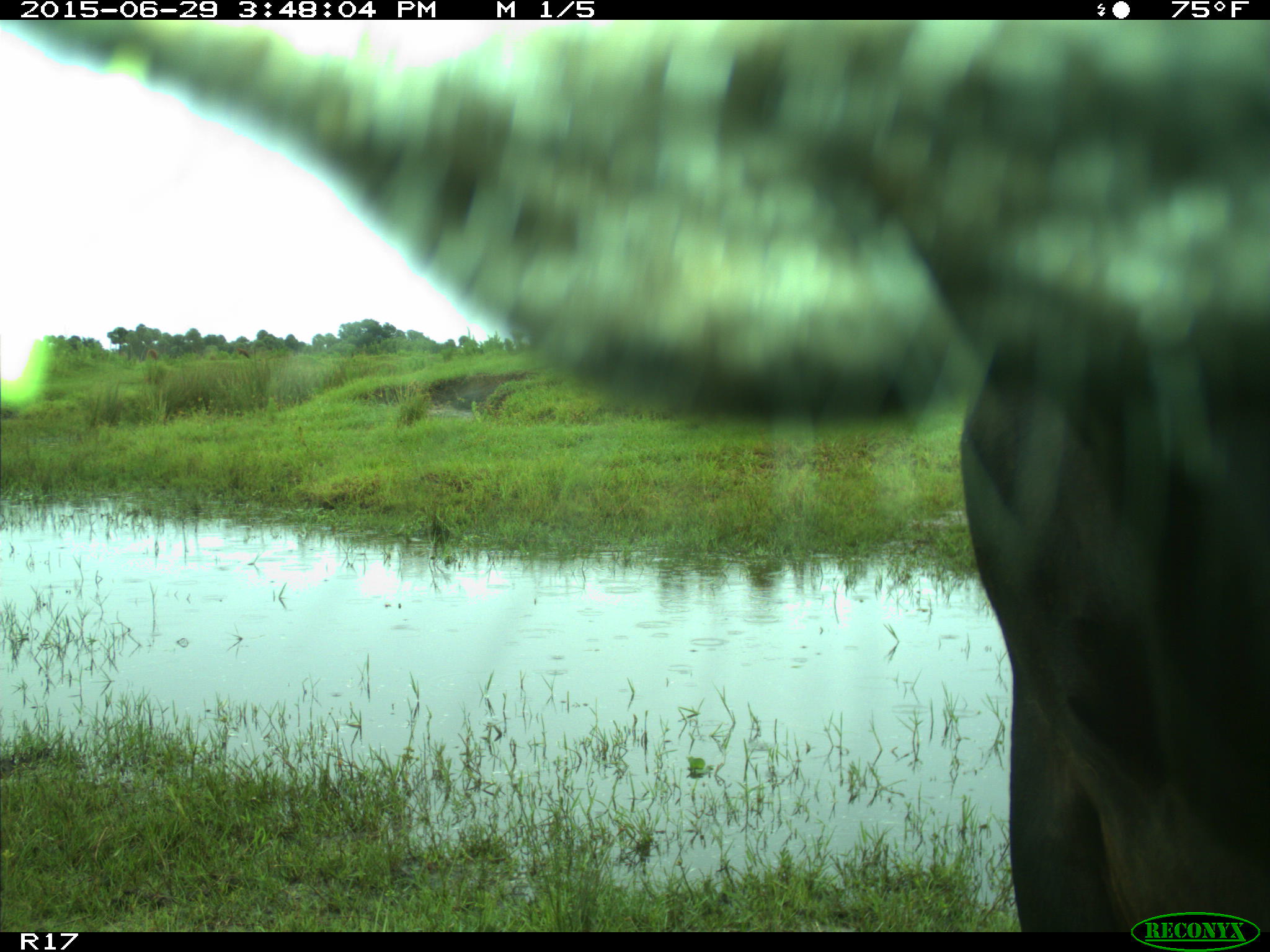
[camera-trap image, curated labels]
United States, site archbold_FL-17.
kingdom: Animalia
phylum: Chordata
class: Mammalia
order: Artiodactyla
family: Bovidae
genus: Bos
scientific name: Bos taurus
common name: domestic cow